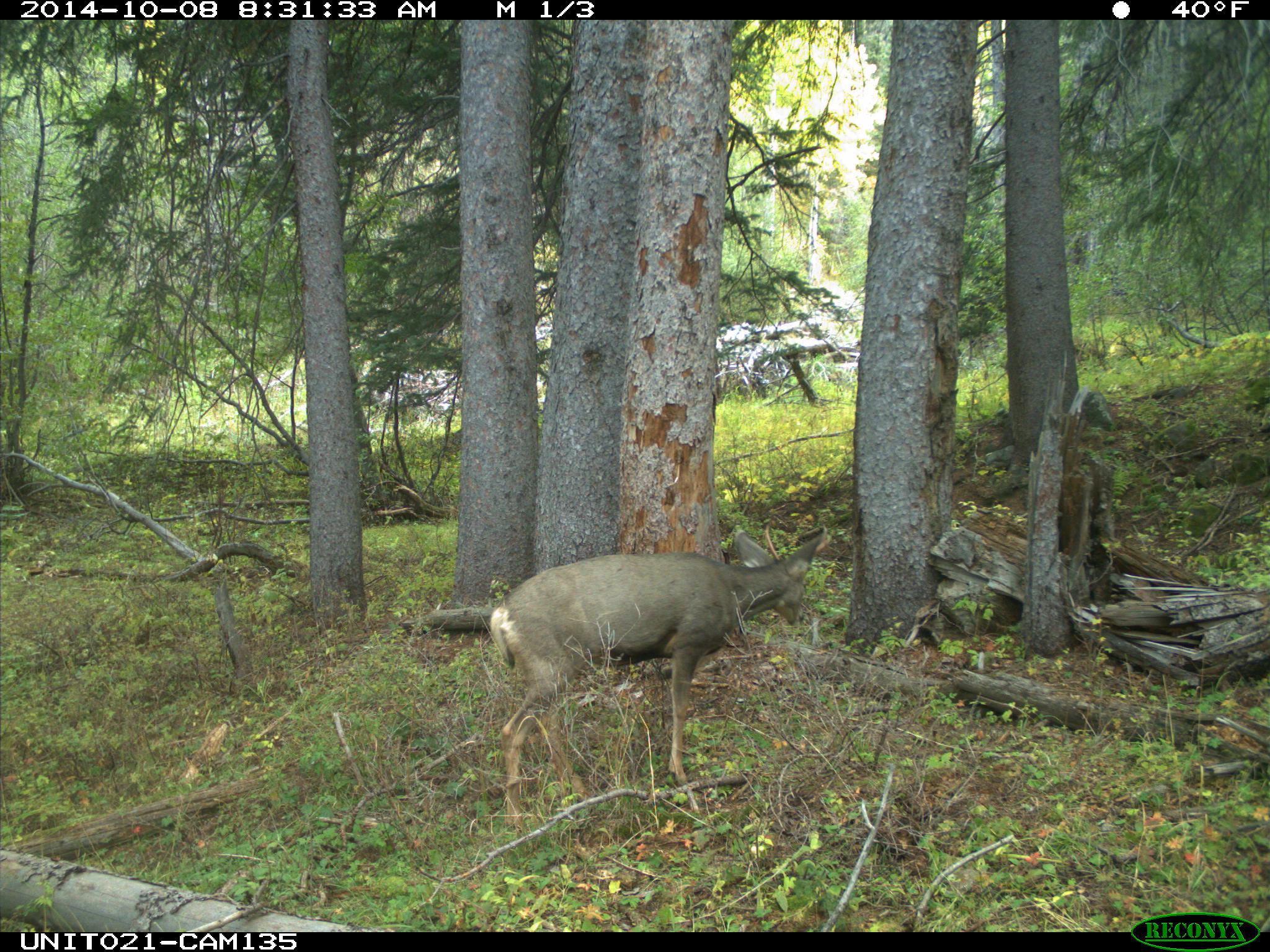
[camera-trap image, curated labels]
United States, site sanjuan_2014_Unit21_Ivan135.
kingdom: Animalia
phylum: Chordata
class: Mammalia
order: Artiodactyla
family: Cervidae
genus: Odocoileus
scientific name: Odocoileus hemionus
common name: mule deer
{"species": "Odocoileus hemionus (mule deer)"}